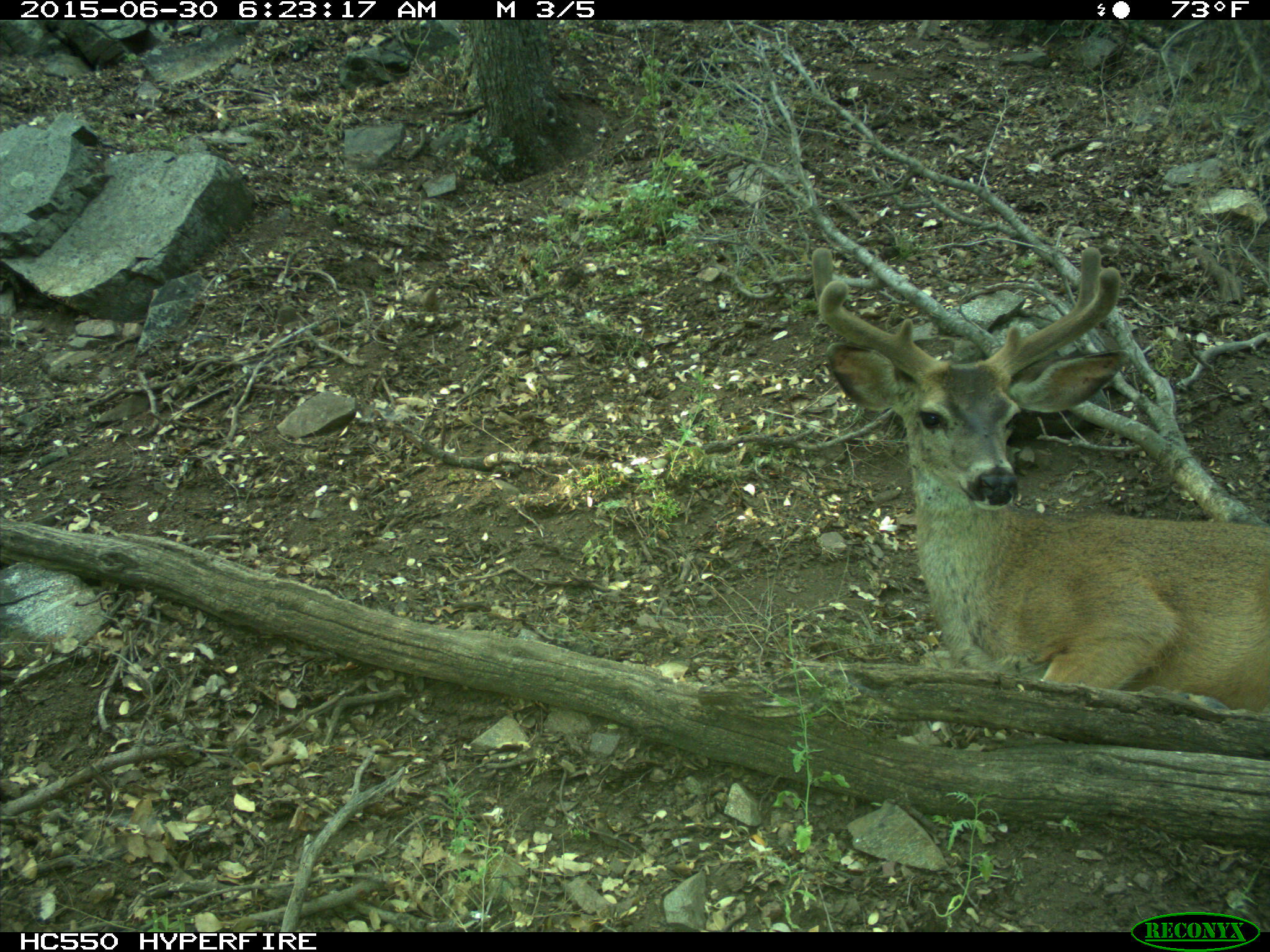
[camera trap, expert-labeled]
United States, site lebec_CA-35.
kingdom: Animalia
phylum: Chordata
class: Mammalia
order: Artiodactyla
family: Cervidae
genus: Odocoileus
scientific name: Odocoileus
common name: deer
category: unidentified deer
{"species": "unidentified deer (deer) (Odocoileus)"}